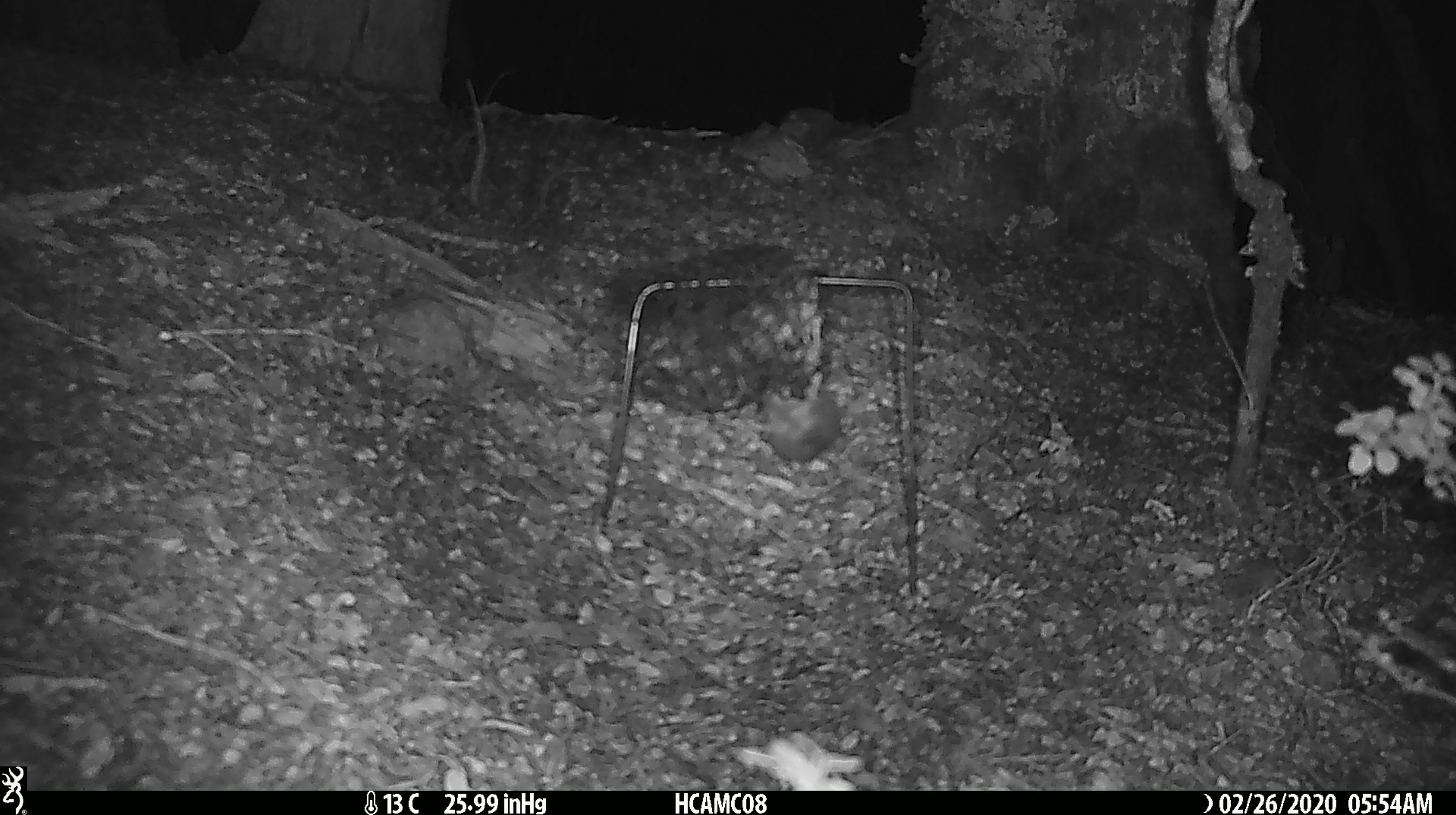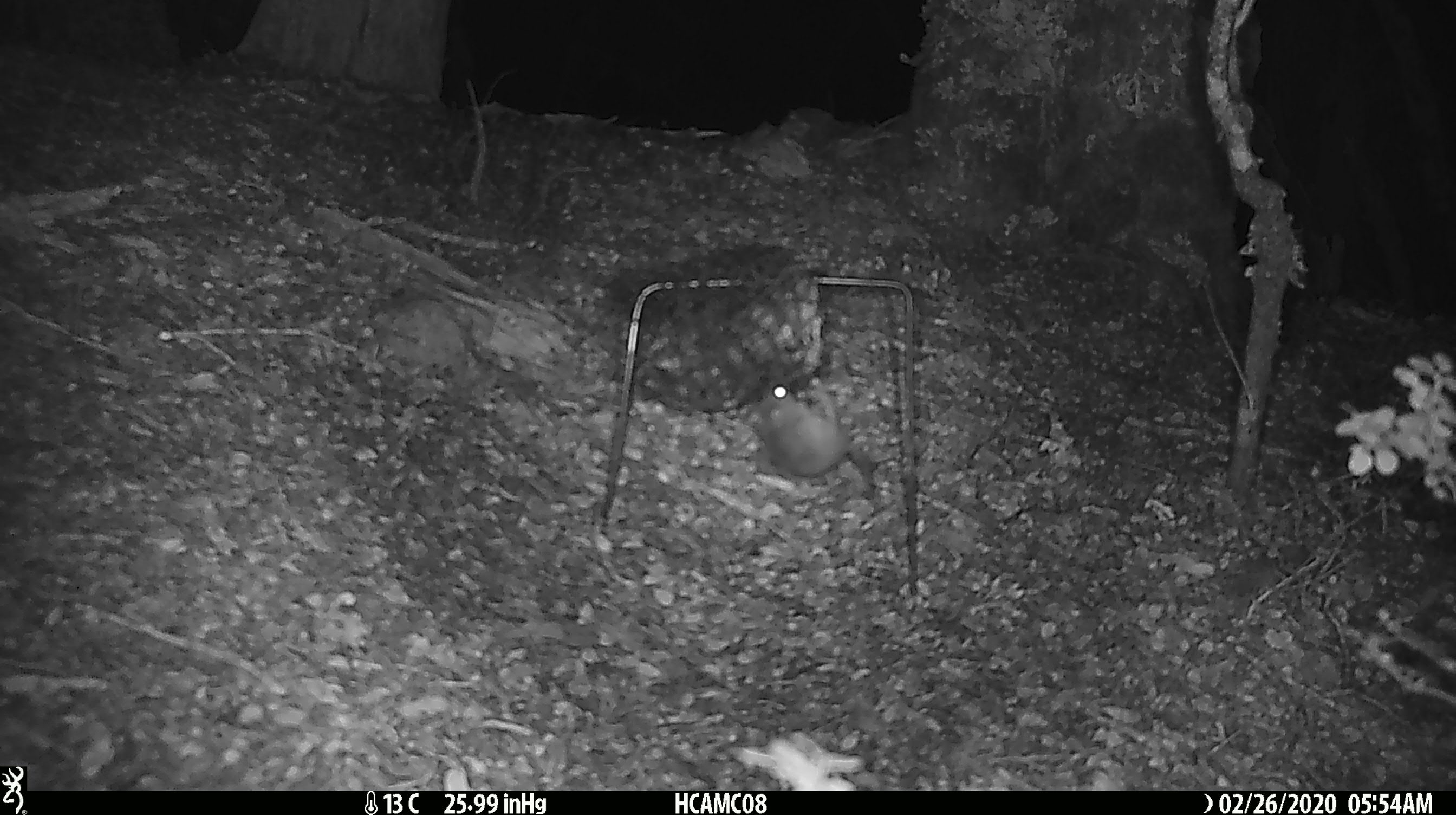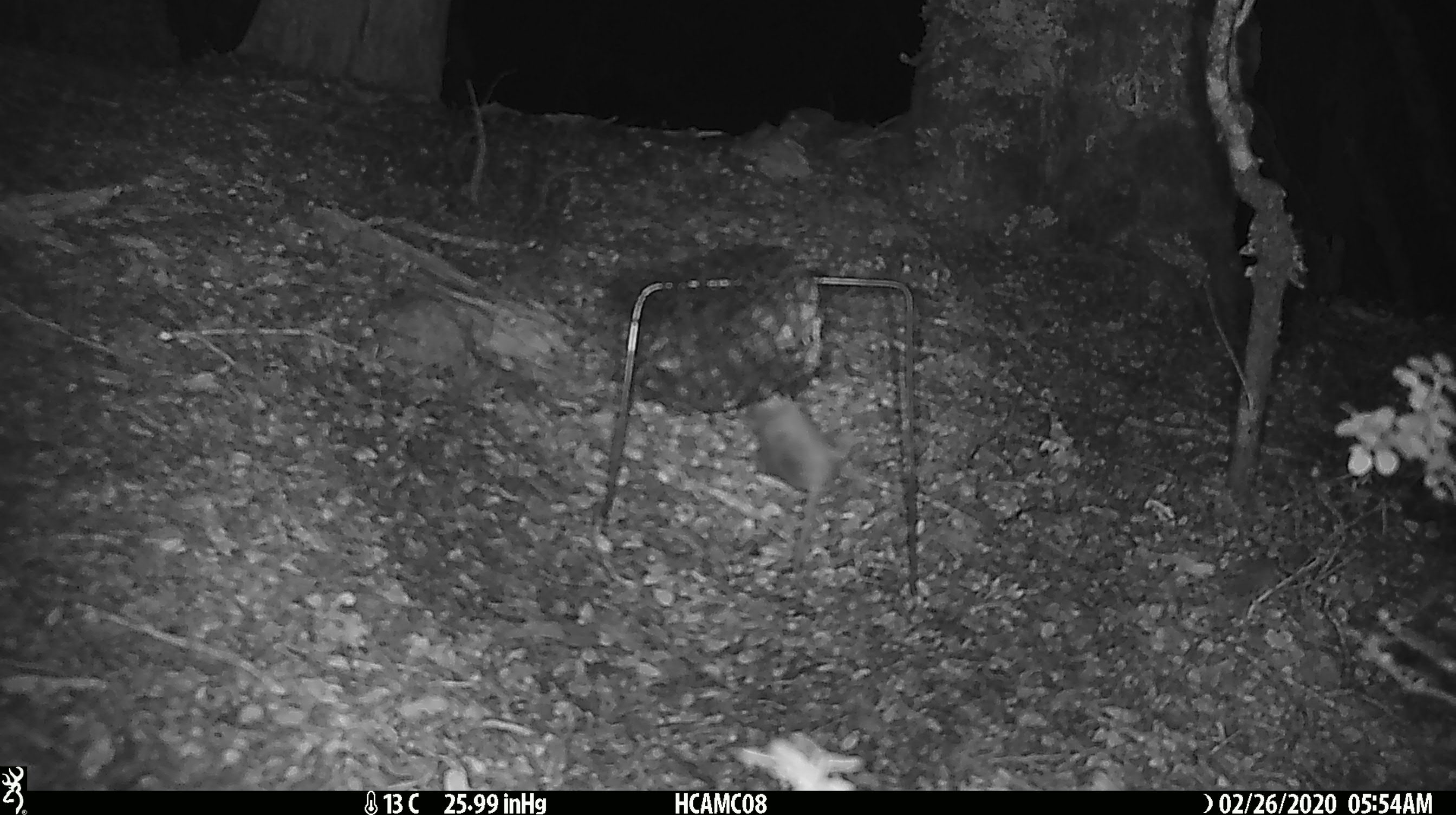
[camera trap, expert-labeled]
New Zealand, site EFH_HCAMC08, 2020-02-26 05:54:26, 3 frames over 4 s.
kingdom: Animalia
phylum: Chordata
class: Mammalia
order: Rodentia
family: Muridae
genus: Mus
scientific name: Mus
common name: mouse